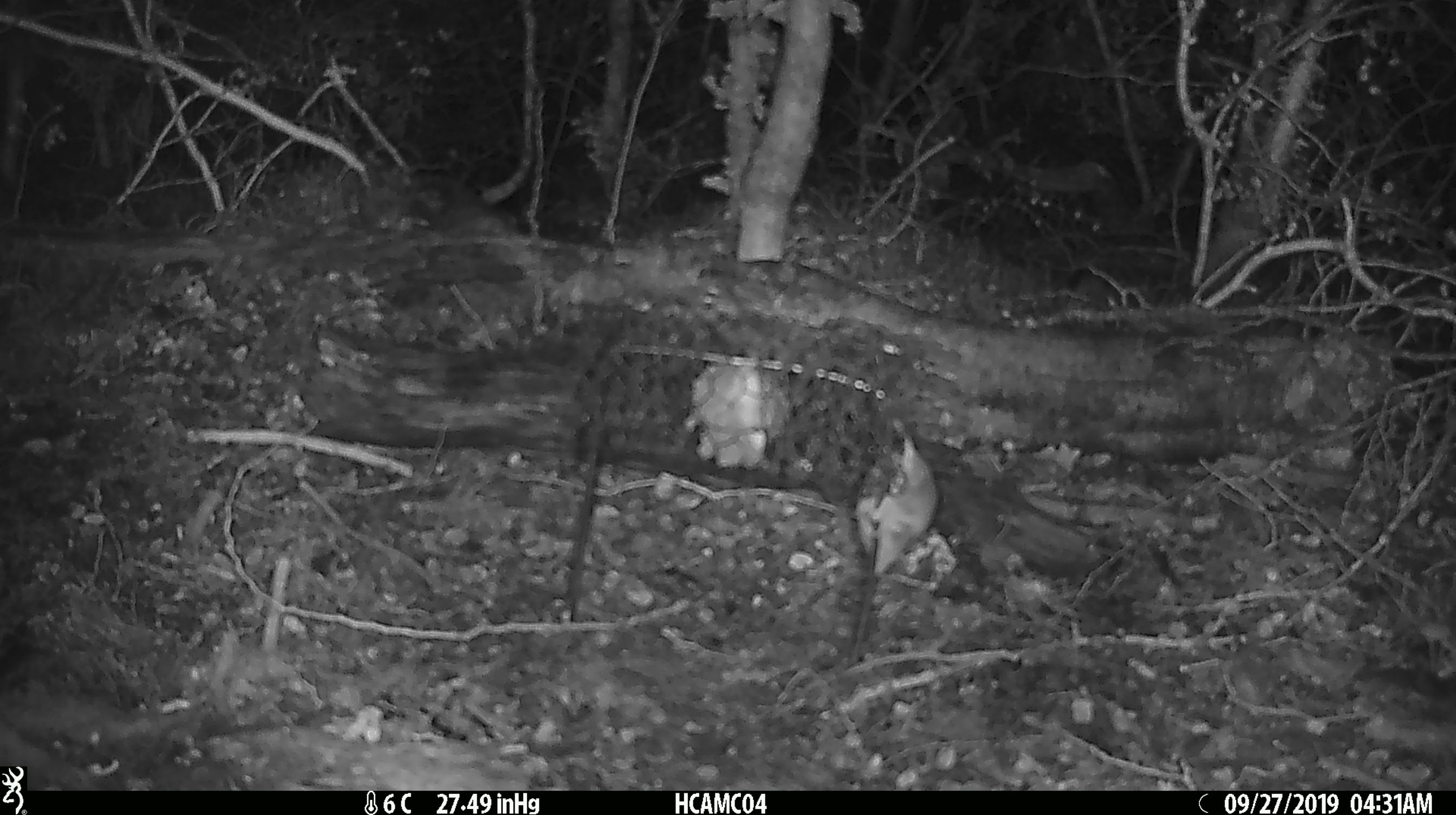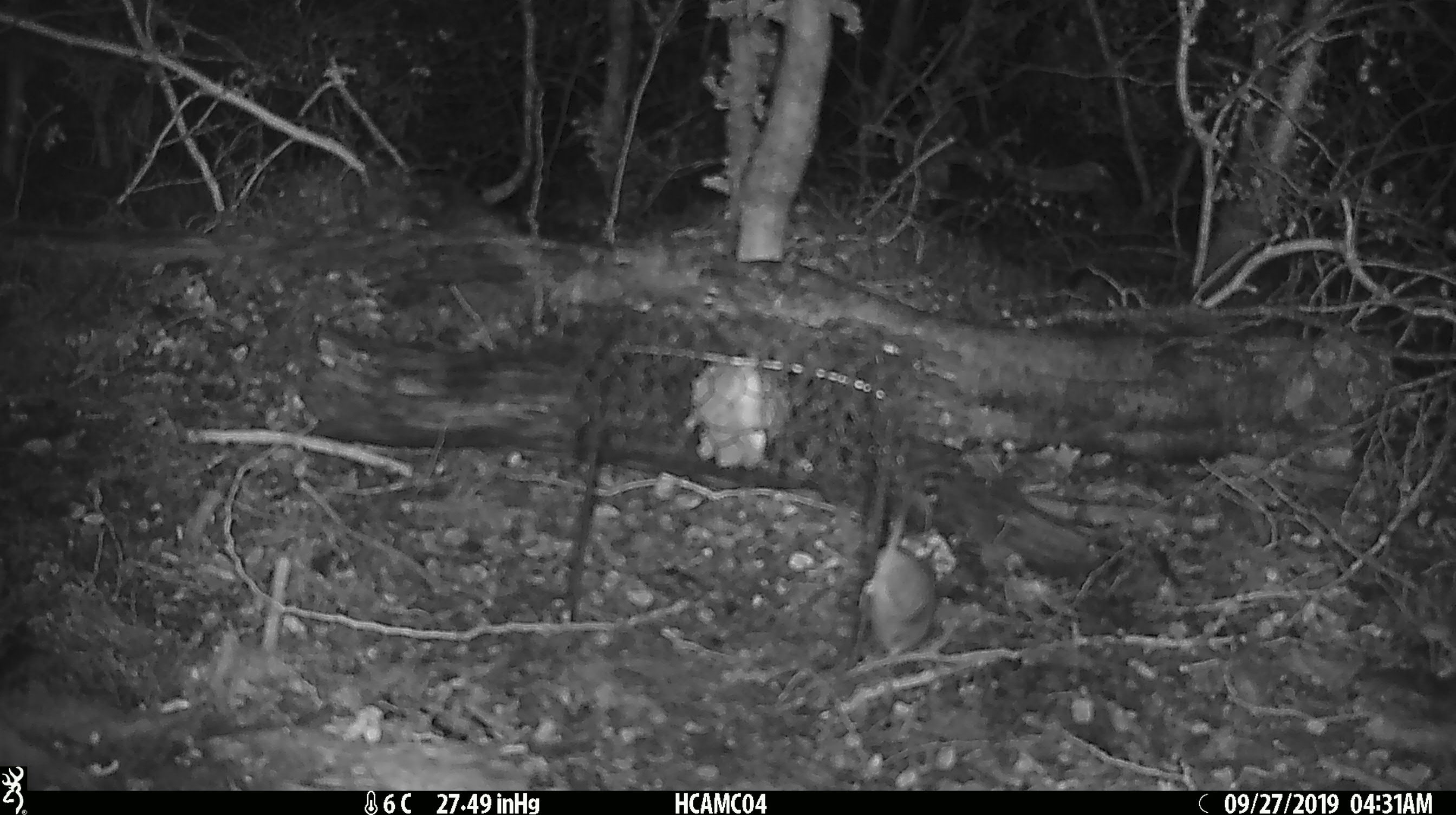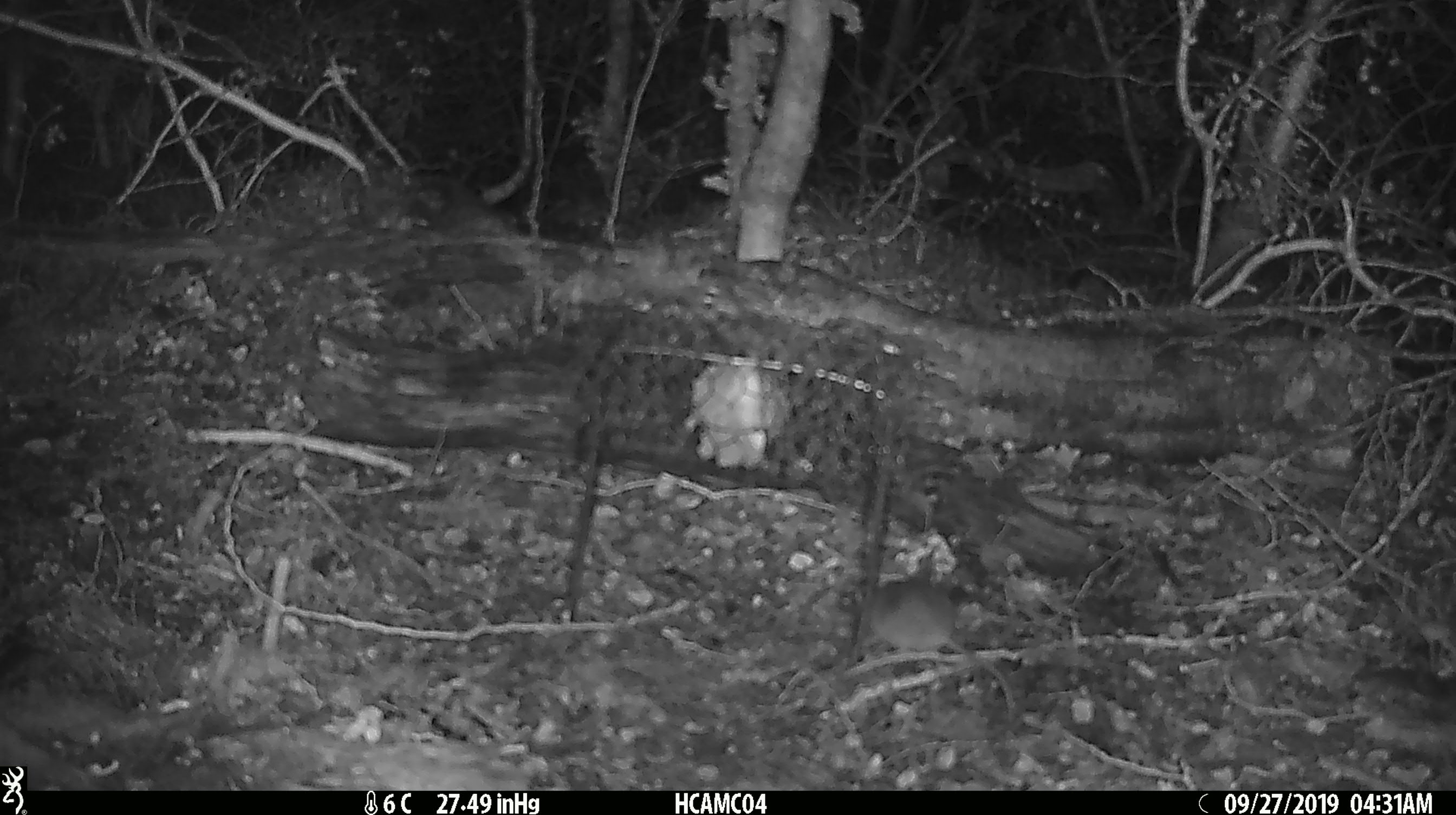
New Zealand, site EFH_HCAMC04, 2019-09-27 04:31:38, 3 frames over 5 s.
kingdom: Animalia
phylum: Chordata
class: Mammalia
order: Rodentia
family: Muridae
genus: Mus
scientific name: Mus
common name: mouse